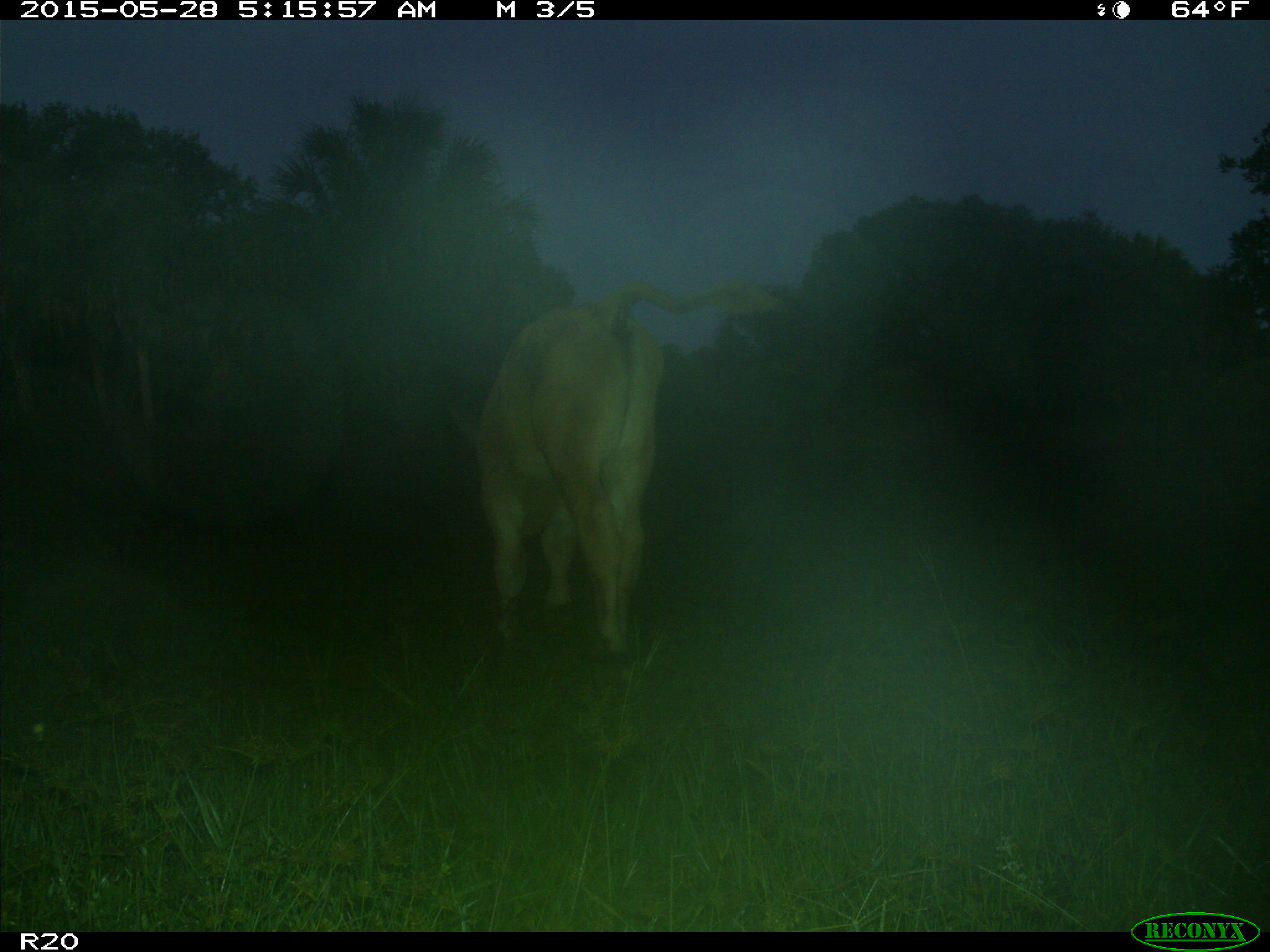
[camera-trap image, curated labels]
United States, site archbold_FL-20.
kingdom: Animalia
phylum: Chordata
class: Mammalia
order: Artiodactyla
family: Bovidae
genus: Bos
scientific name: Bos taurus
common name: domestic cow